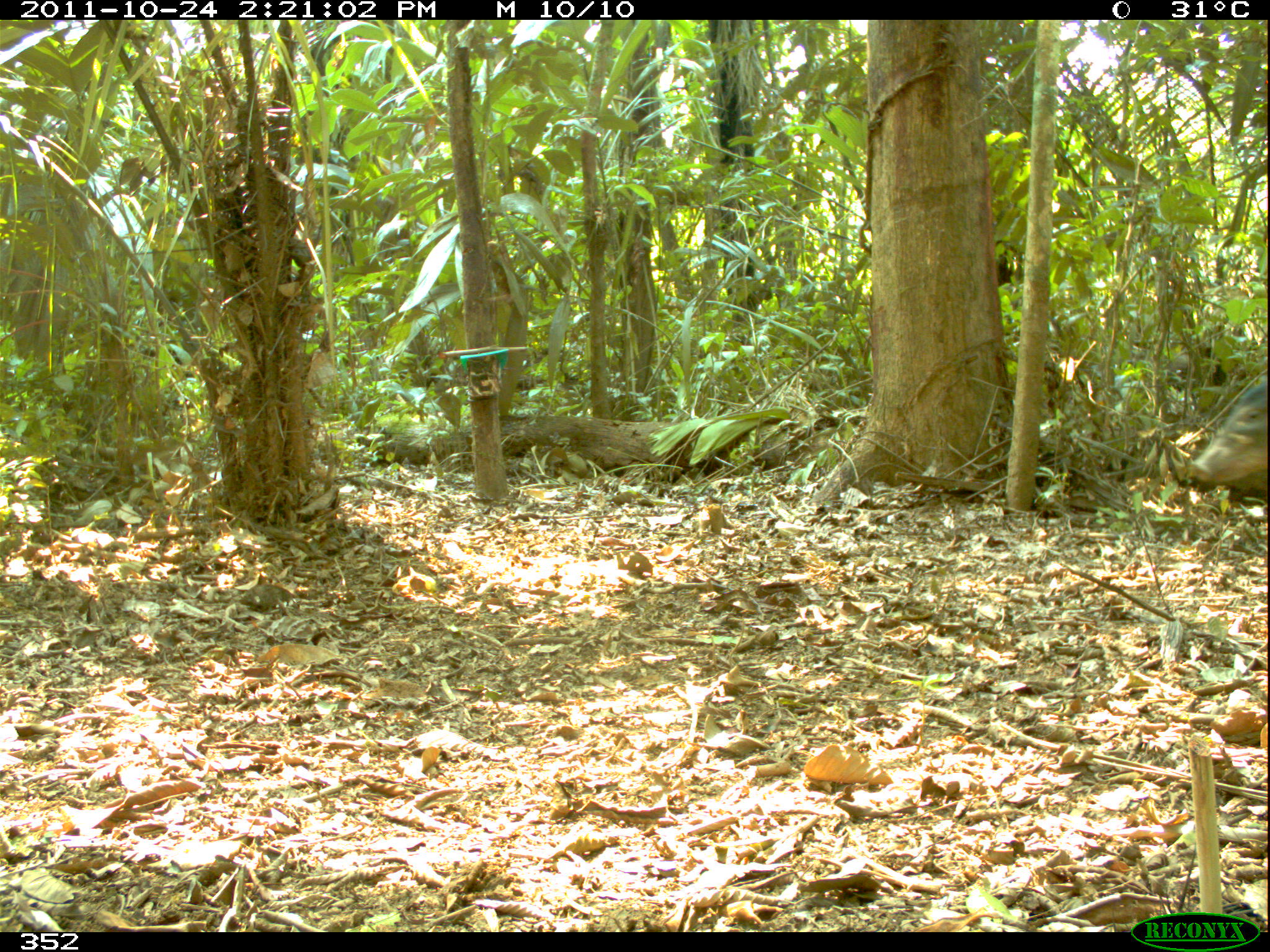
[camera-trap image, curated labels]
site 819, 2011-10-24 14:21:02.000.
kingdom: Animalia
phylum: Chordata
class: Mammalia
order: Artiodactyla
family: Tayassuidae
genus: Tayassu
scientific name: Tayassu pecari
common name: white-lipped peccary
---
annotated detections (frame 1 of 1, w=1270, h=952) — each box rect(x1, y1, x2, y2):
tayassu pecari: rect(1183, 374, 1267, 494)